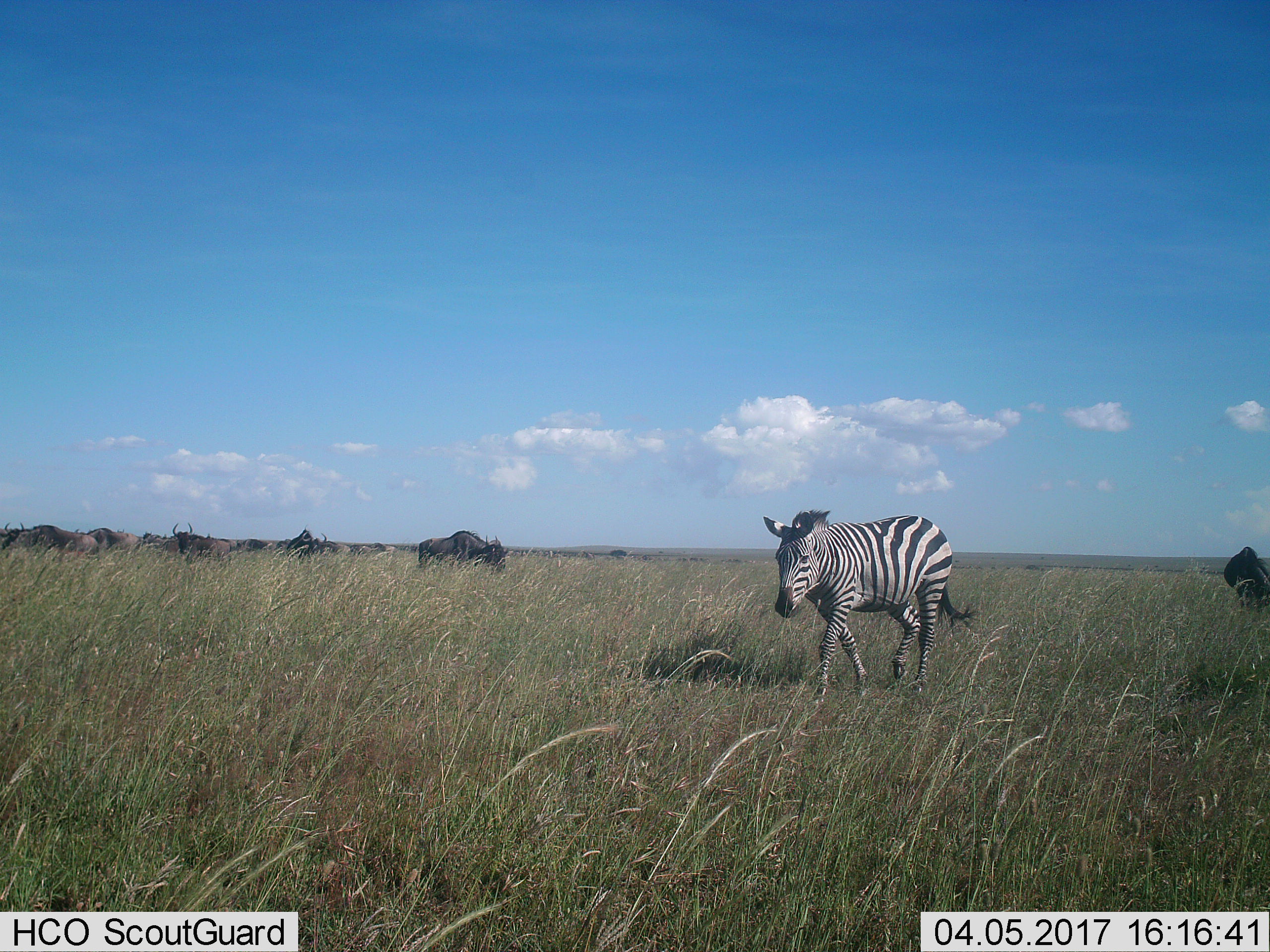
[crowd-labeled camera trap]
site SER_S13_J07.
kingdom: Animalia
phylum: Chordata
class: Mammalia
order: Artiodactyla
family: Bovidae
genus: Connochaetes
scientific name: Connochaetes taurinus taurinus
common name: blue wildebeest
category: wildebeestblue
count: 11-50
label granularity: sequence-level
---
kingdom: Animalia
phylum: Chordata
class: Mammalia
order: Perissodactyla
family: Equidae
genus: Equus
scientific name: Equus quagga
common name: plains zebra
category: zebraplains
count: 1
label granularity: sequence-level